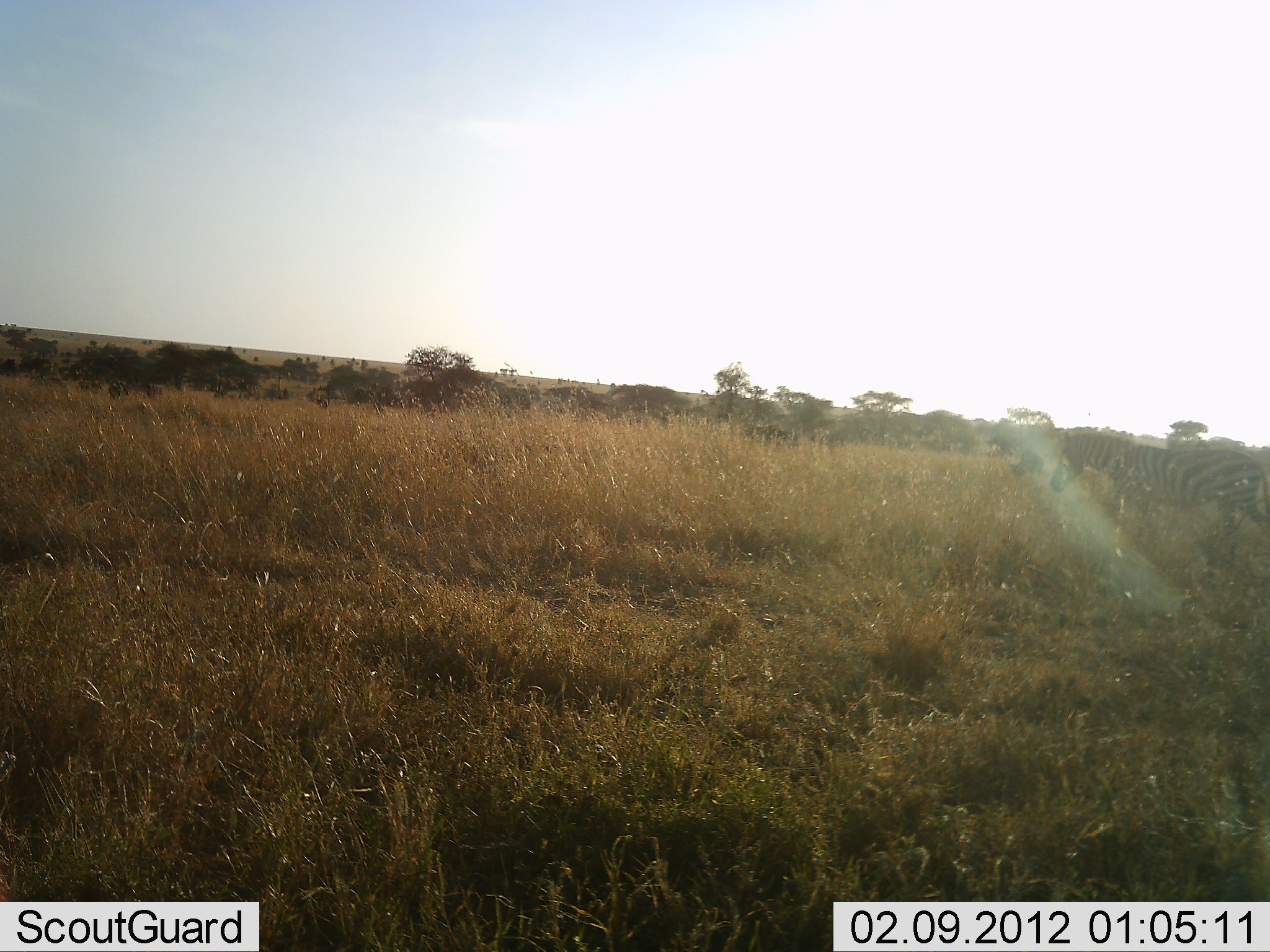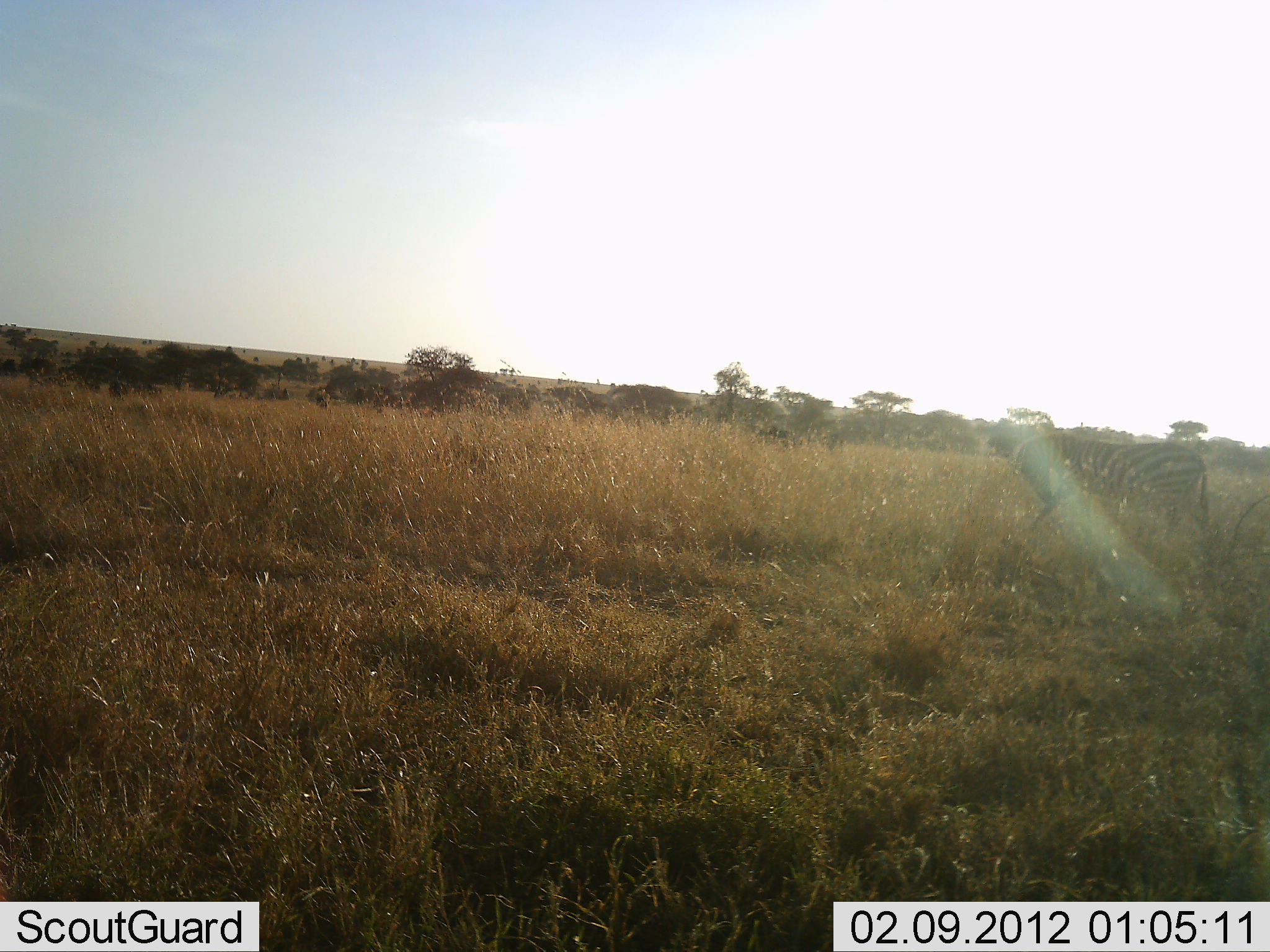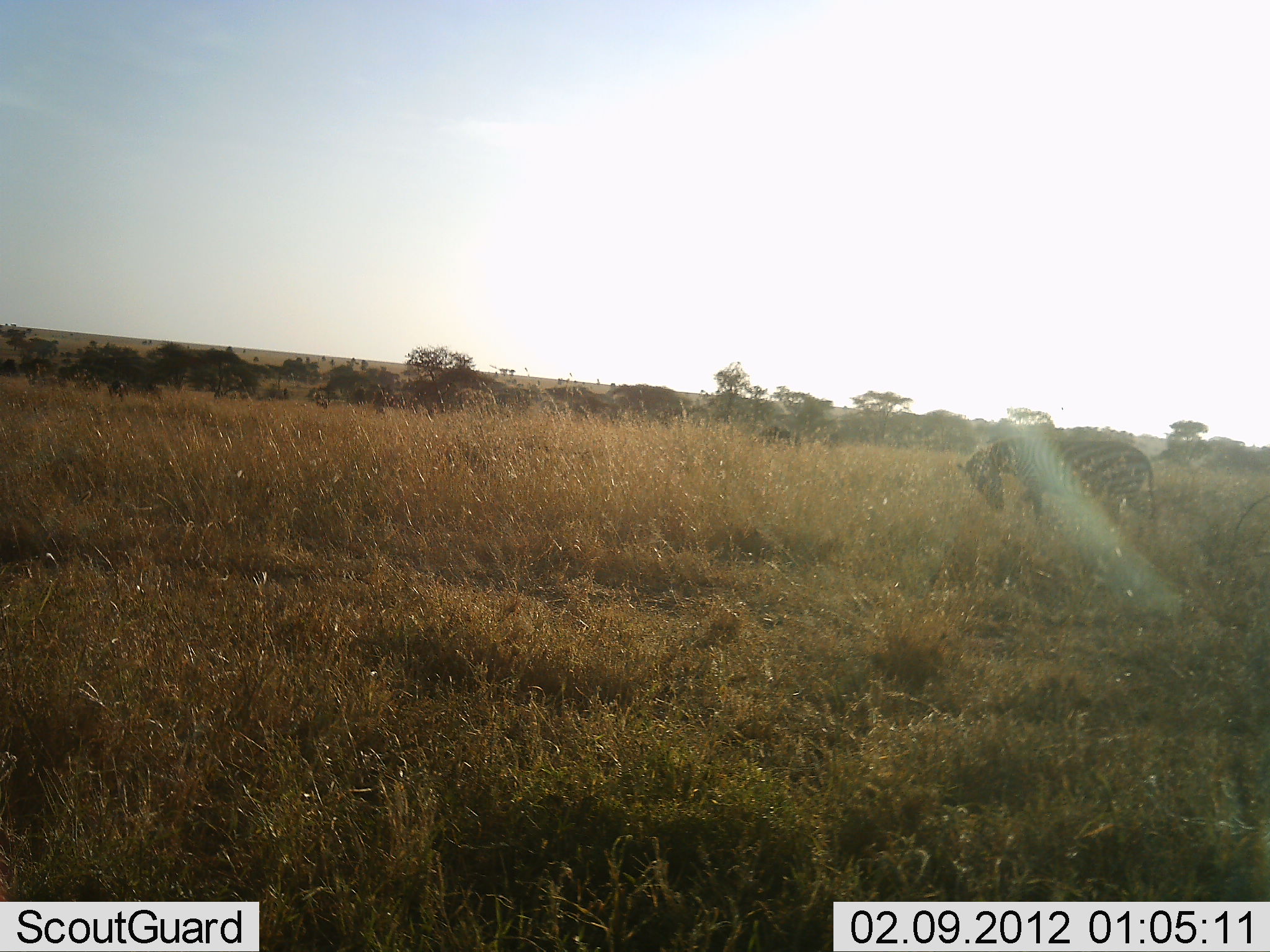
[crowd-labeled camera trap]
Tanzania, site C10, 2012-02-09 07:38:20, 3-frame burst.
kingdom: Animalia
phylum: Chordata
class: Mammalia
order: Perissodactyla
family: Equidae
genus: Equus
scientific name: Equus quagga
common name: plains zebra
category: zebra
Zebra (plains zebra) (Equus quagga), count 1. Behavior (volunteer vote fractions): standing 4%, resting 0%, moving 96%, interacting 0%. Young present (vote fraction): 0%. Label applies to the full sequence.